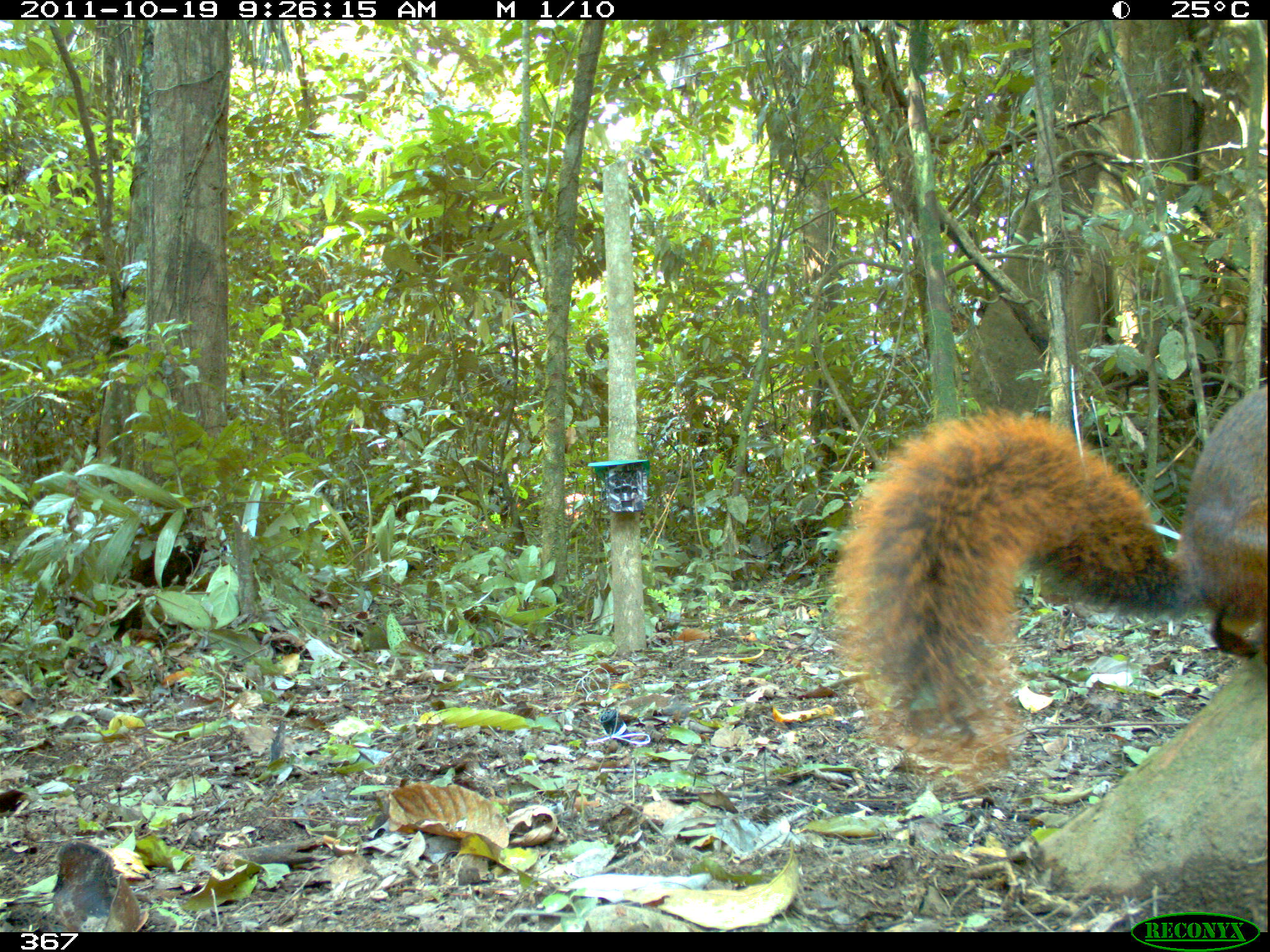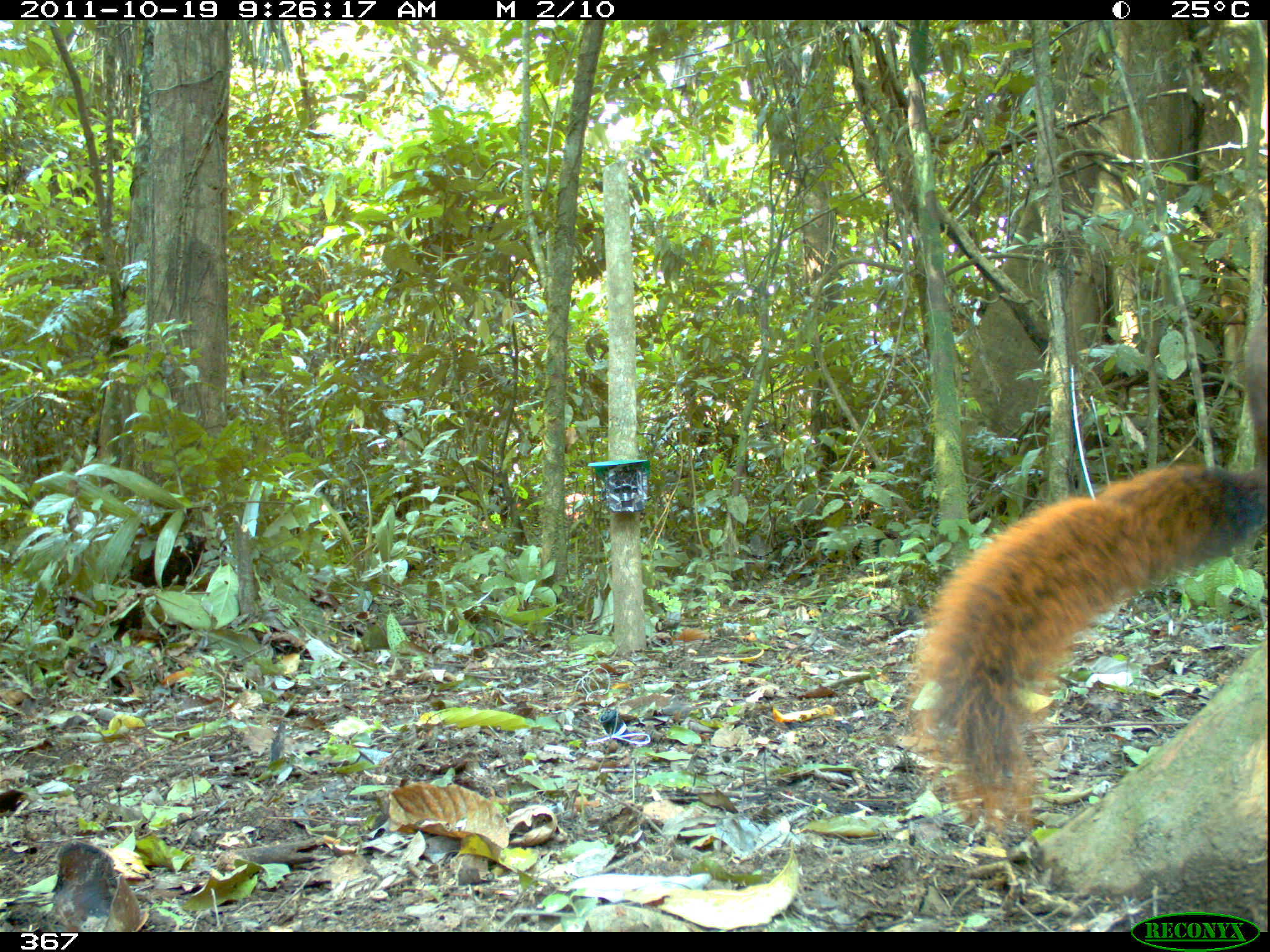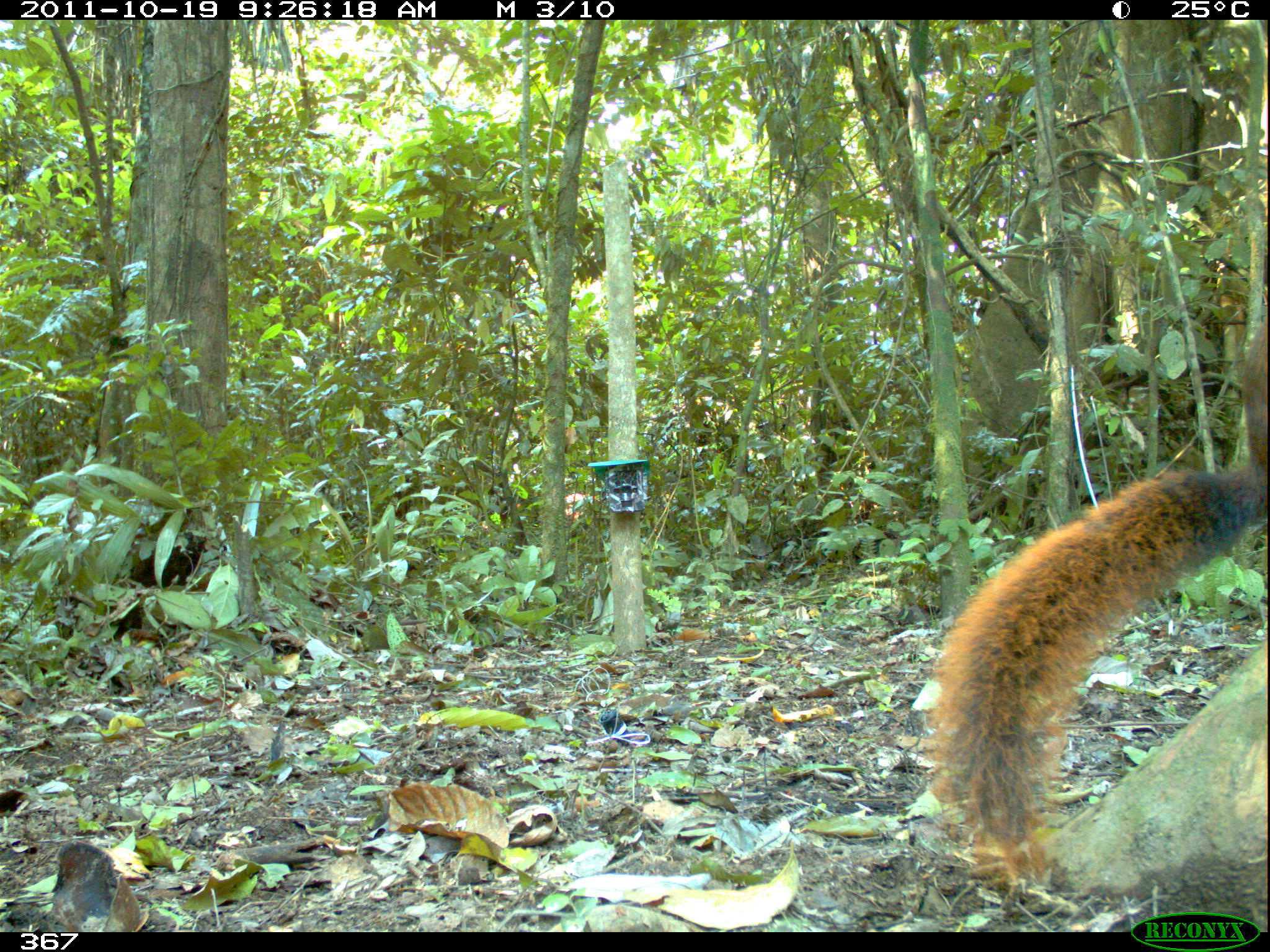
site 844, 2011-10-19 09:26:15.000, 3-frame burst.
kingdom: Animalia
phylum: Chordata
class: Mammalia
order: Rodentia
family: Sciuridae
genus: Sciurus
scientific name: Sciurus spadiceus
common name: southern amazon red squirrel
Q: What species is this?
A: Sciurus spadiceus (southern amazon red squirrel).